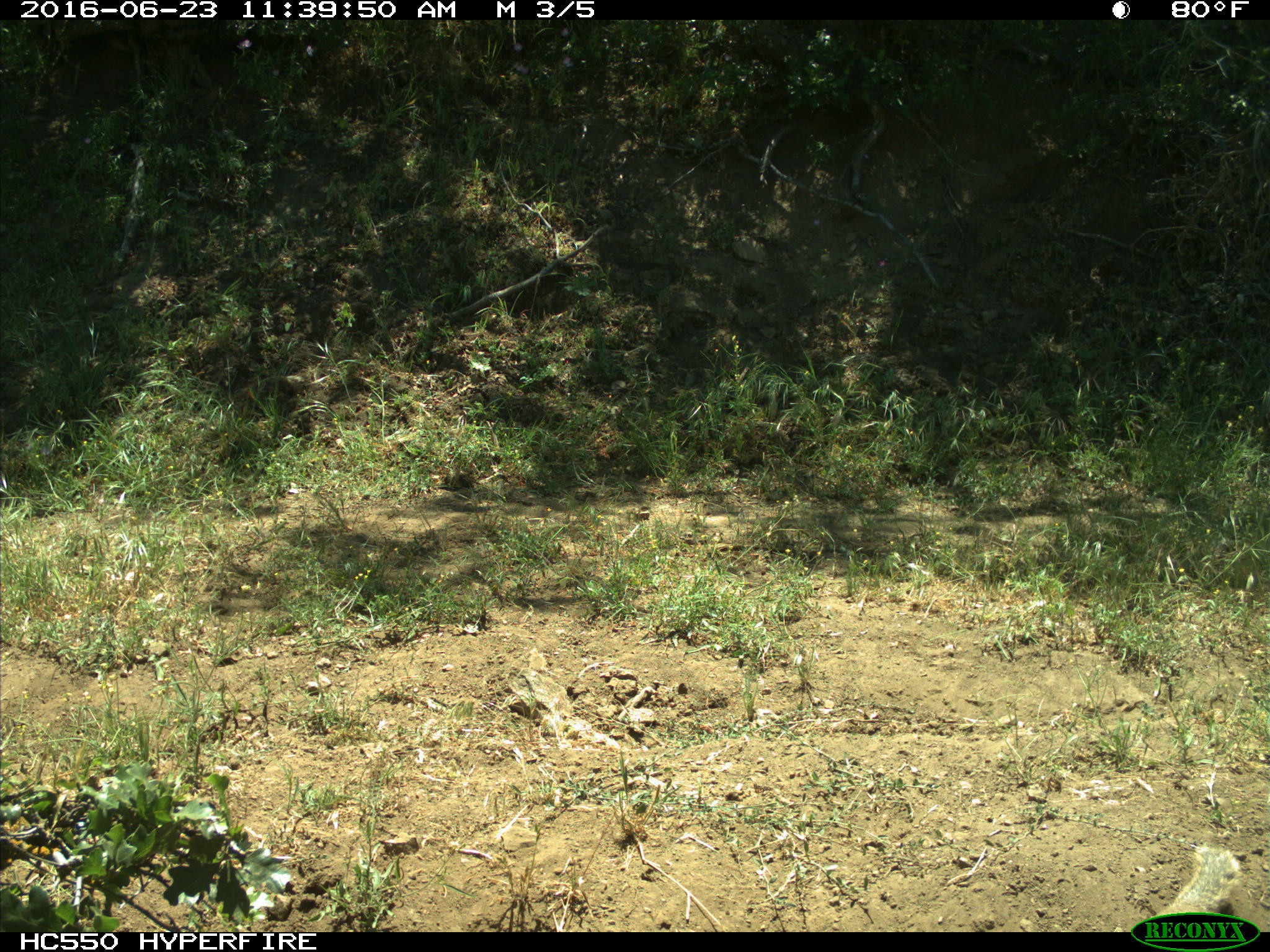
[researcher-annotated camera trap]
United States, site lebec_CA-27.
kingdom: Animalia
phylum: Chordata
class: Mammalia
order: Rodentia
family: Sciuridae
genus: Otospermophilus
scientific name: Otospermophilus beecheyi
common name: california ground squirrel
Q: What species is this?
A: Otospermophilus beecheyi (california ground squirrel).